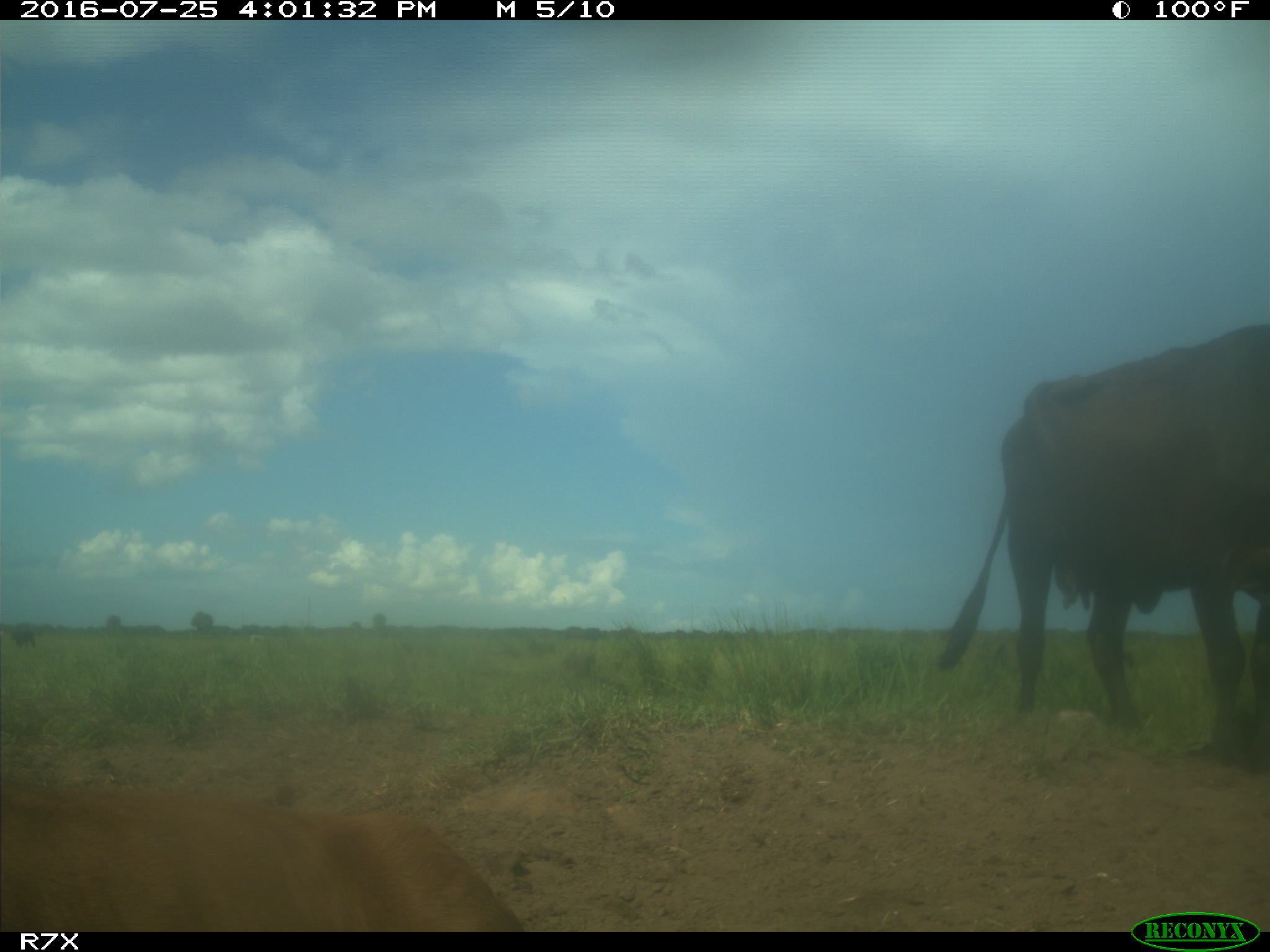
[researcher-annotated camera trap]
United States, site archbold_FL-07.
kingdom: Animalia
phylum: Chordata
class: Mammalia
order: Artiodactyla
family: Bovidae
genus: Bos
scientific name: Bos taurus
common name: domestic cow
Bos taurus (domestic cow).